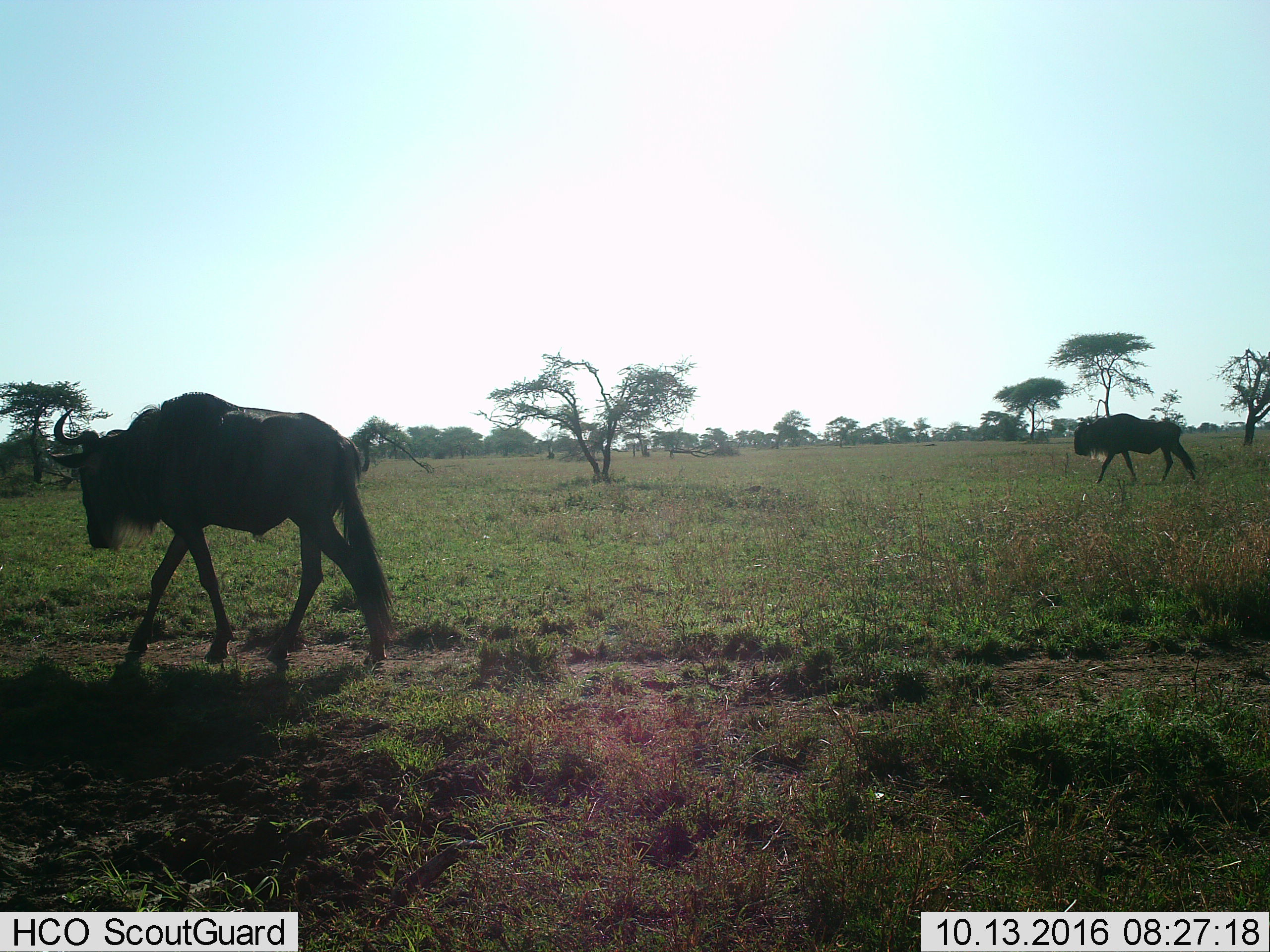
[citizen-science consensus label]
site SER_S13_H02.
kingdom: Animalia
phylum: Chordata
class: Mammalia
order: Artiodactyla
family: Bovidae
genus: Connochaetes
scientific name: Connochaetes taurinus taurinus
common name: blue wildebeest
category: wildebeestblue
Wildebeestblue (blue wildebeest) (Connochaetes taurinus taurinus), count 2. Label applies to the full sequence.